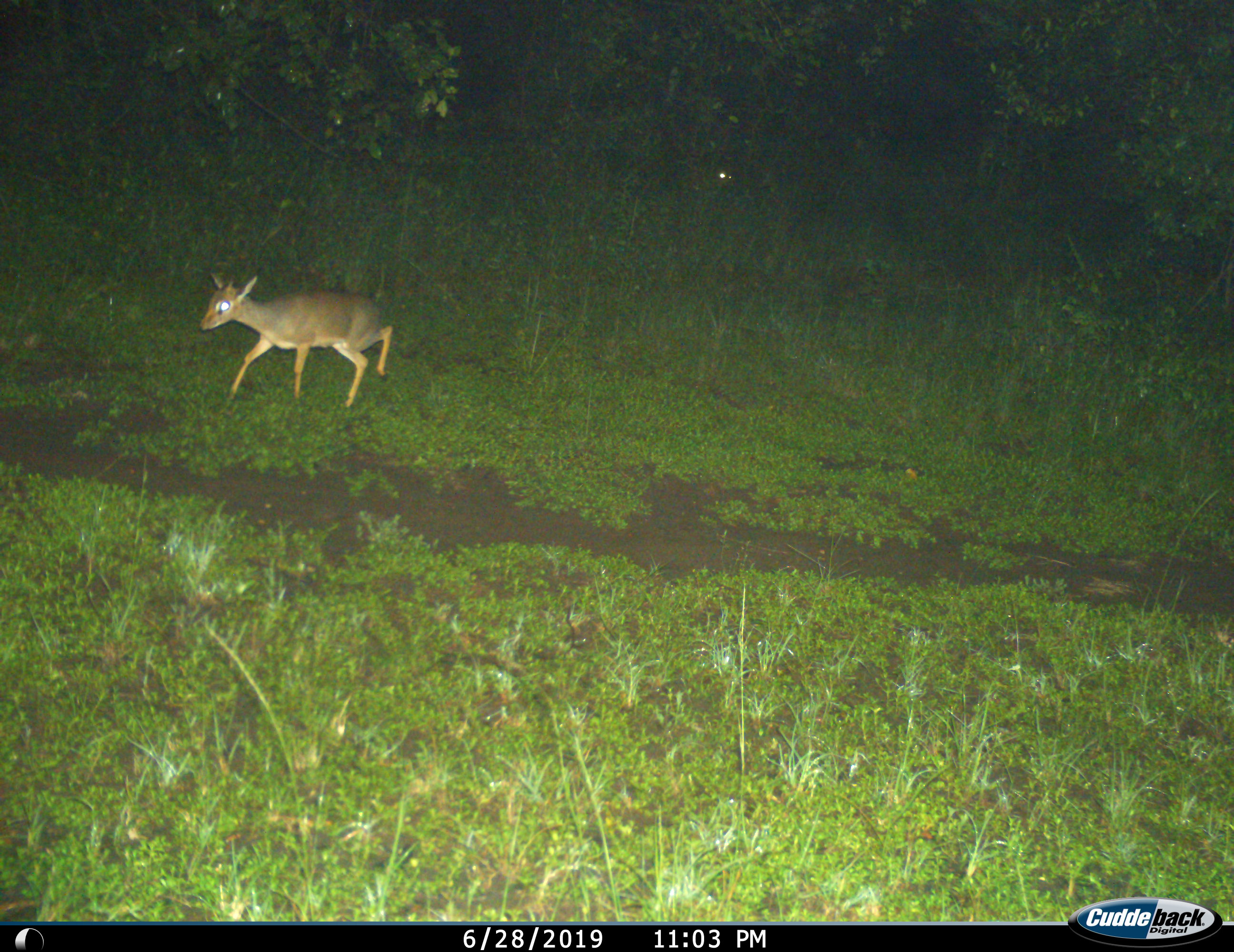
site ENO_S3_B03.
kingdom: Animalia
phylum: Chordata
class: Mammalia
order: Artiodactyla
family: Bovidae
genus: Madoqua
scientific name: Madoqua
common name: dik-dik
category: dikdik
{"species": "dikdik (dik-dik) (Madoqua)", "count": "1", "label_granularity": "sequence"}